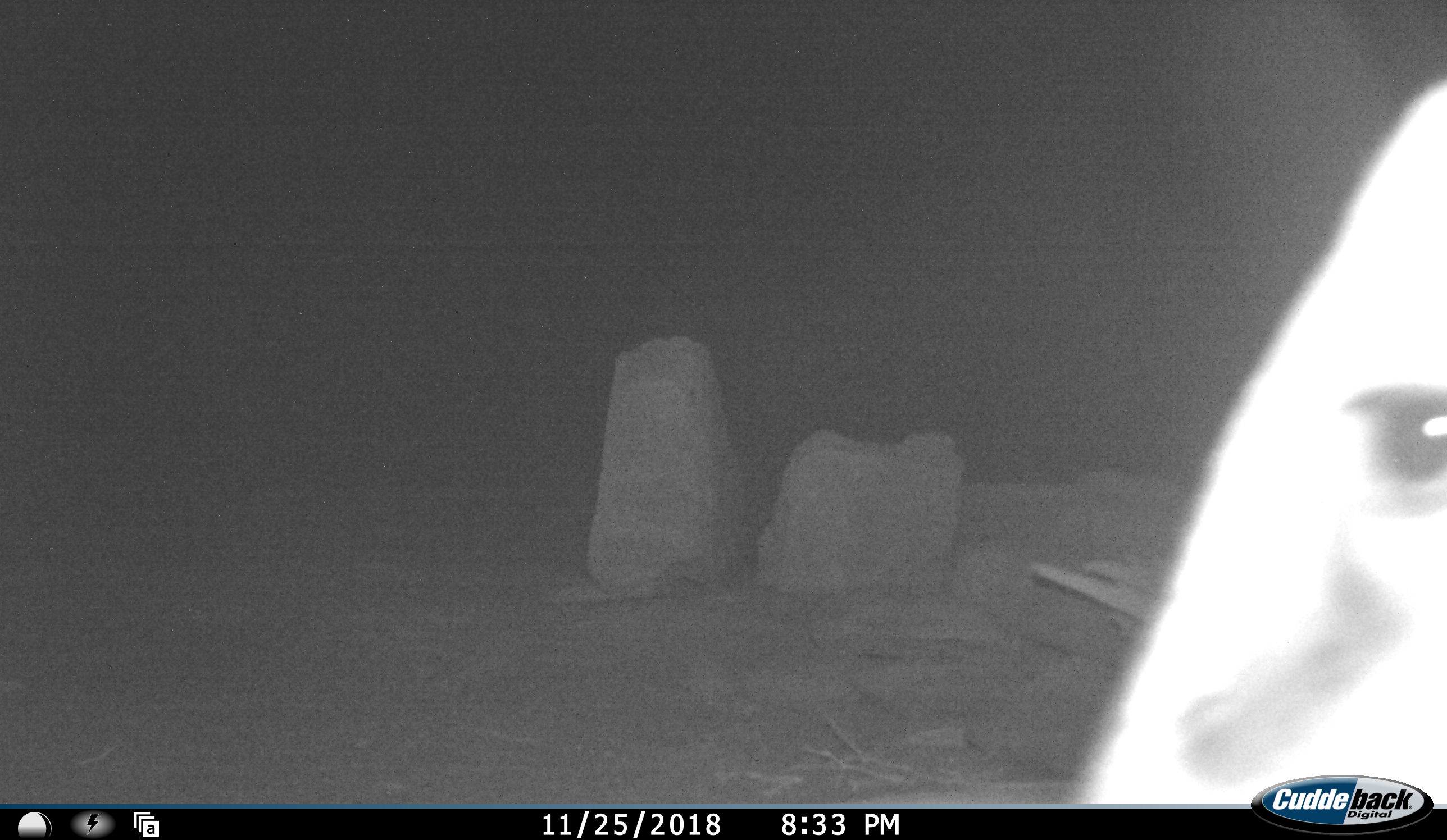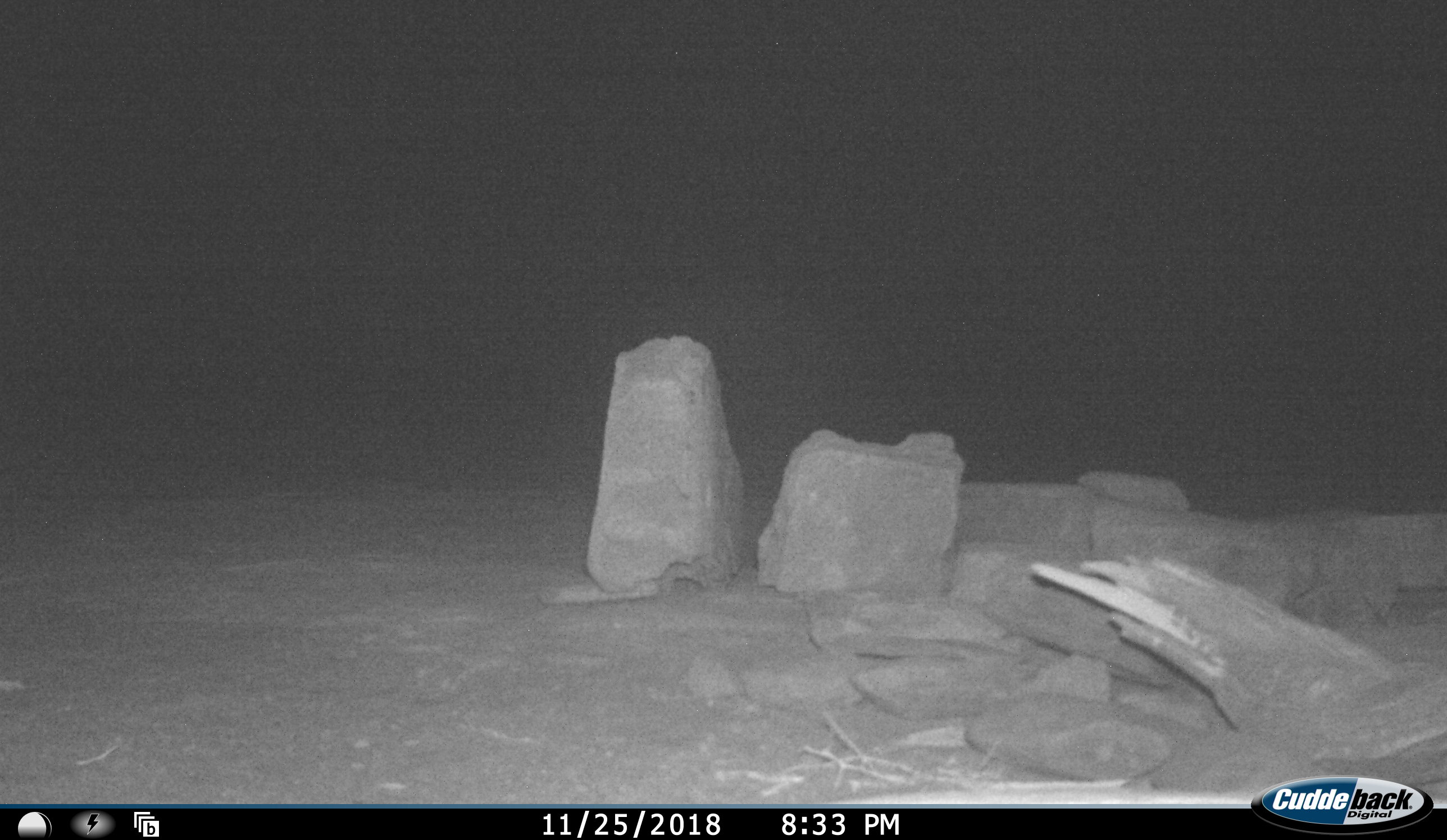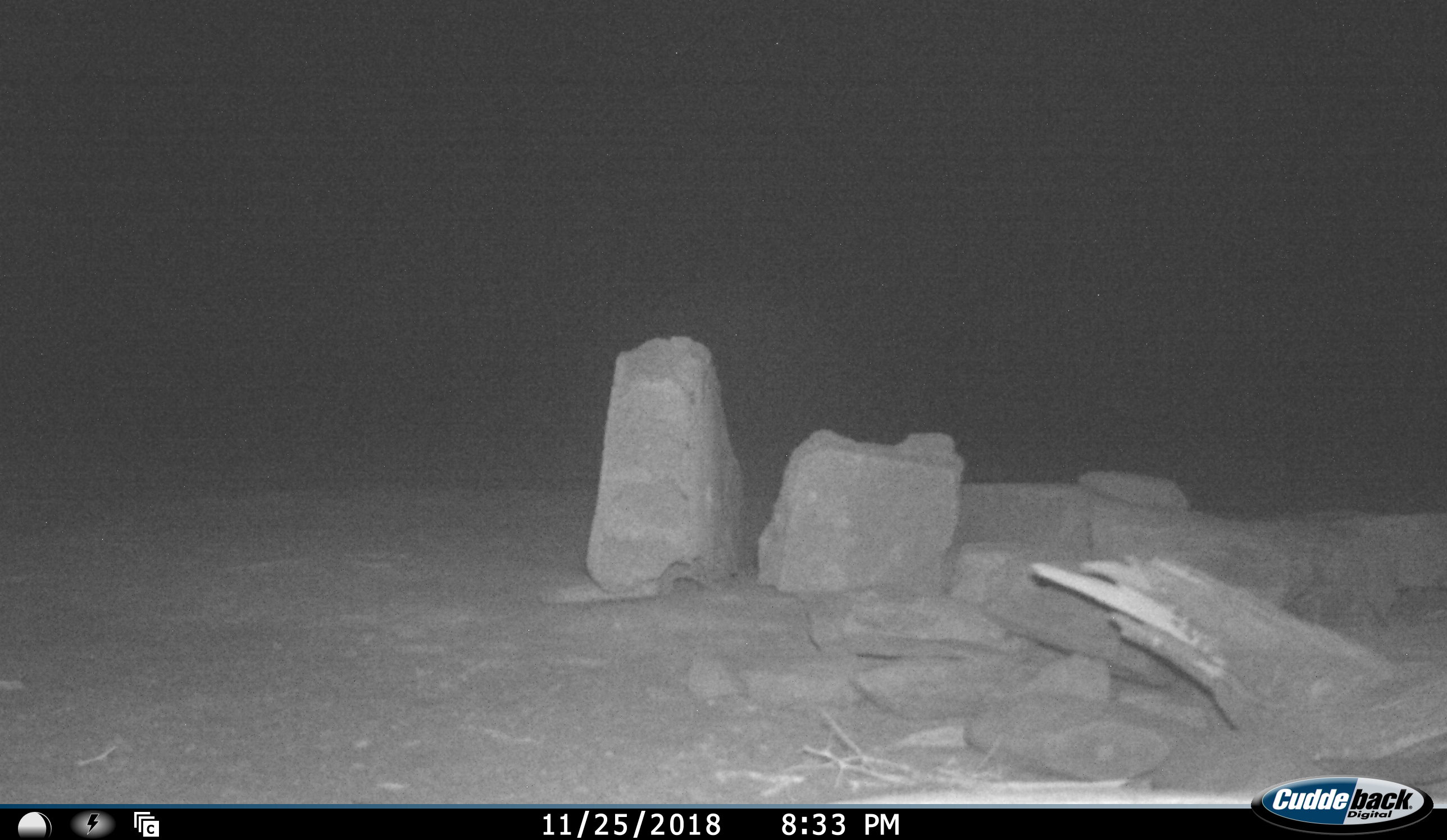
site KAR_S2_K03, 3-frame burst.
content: unidentified animal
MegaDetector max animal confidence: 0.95